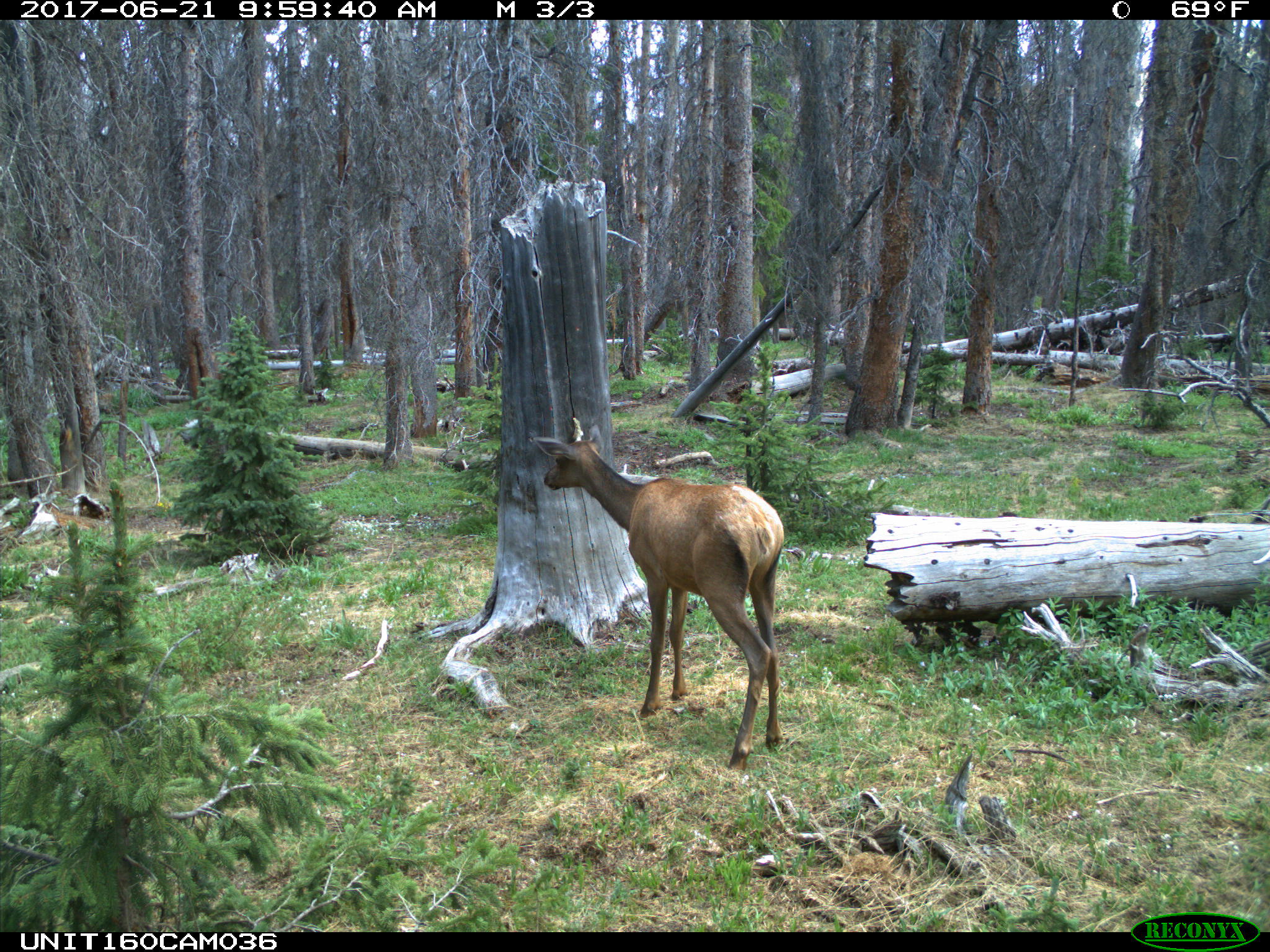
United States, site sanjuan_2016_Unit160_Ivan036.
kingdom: Animalia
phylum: Chordata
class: Mammalia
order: Artiodactyla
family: Cervidae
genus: Cervus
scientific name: Cervus elaphus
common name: red deer